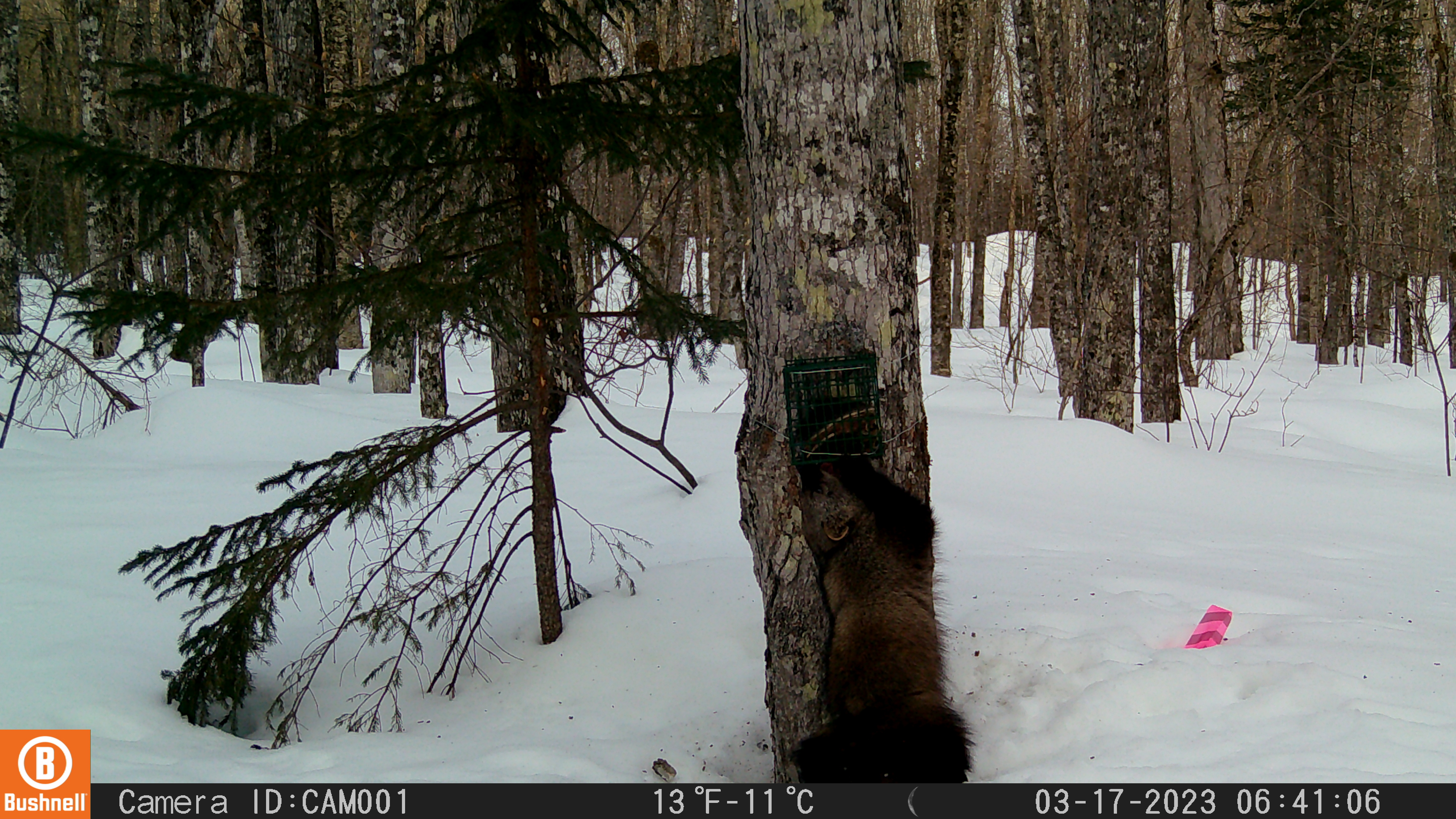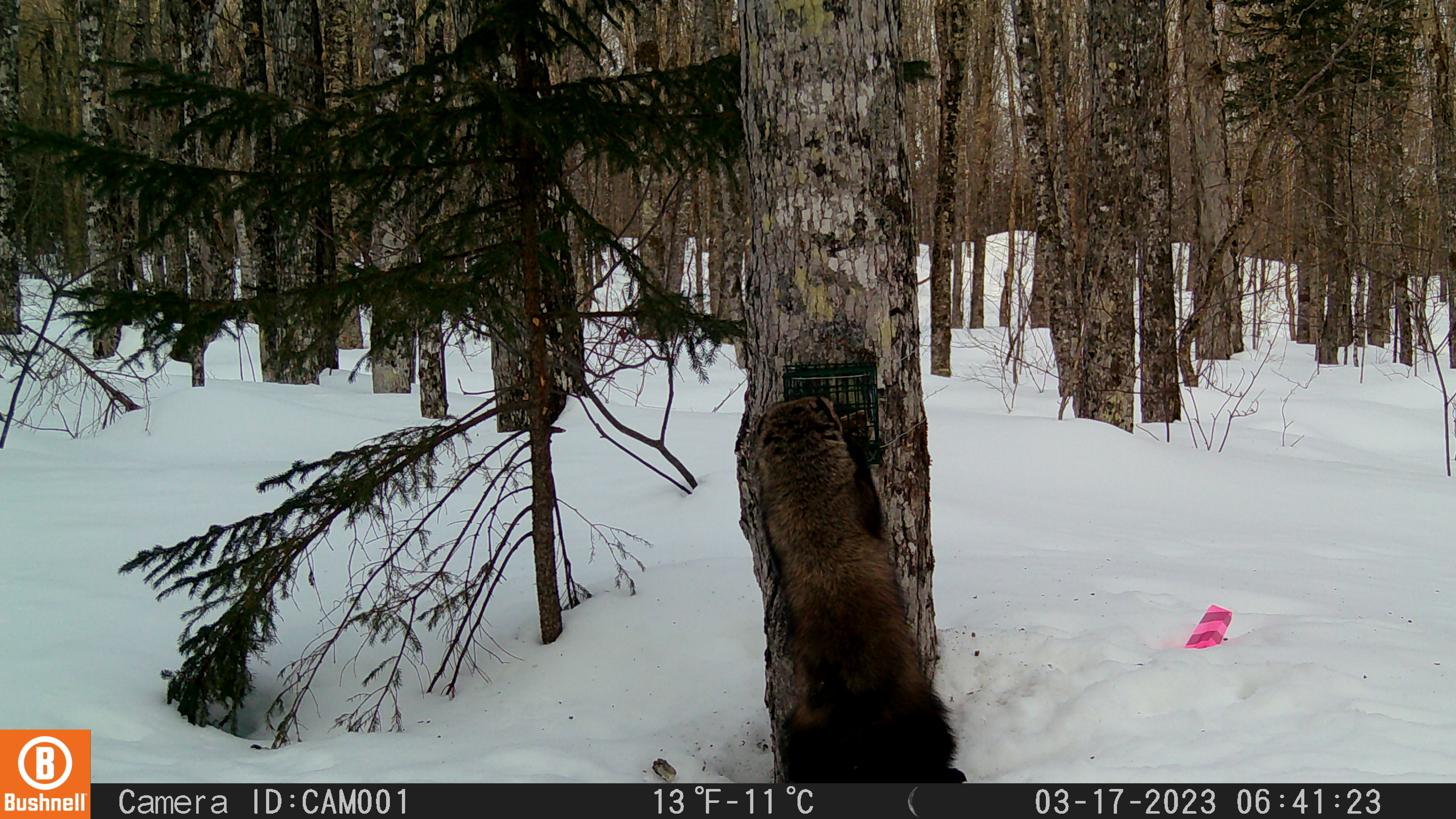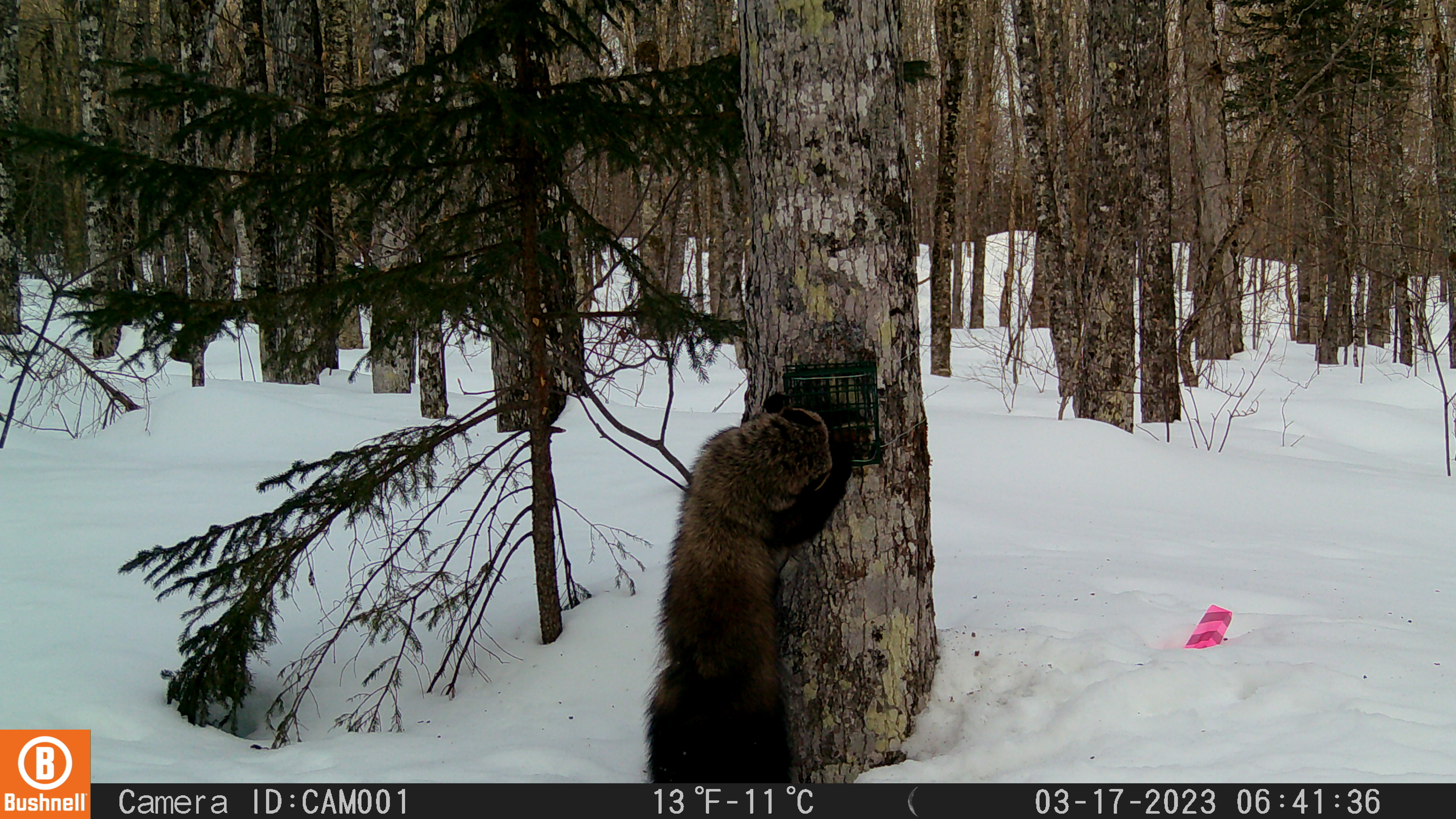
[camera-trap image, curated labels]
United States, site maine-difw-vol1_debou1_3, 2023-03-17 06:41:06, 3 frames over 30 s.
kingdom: Animalia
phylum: Chordata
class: Mammalia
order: Carnivora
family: Mustelidae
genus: Pekania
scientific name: Pekania pennanti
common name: fisher